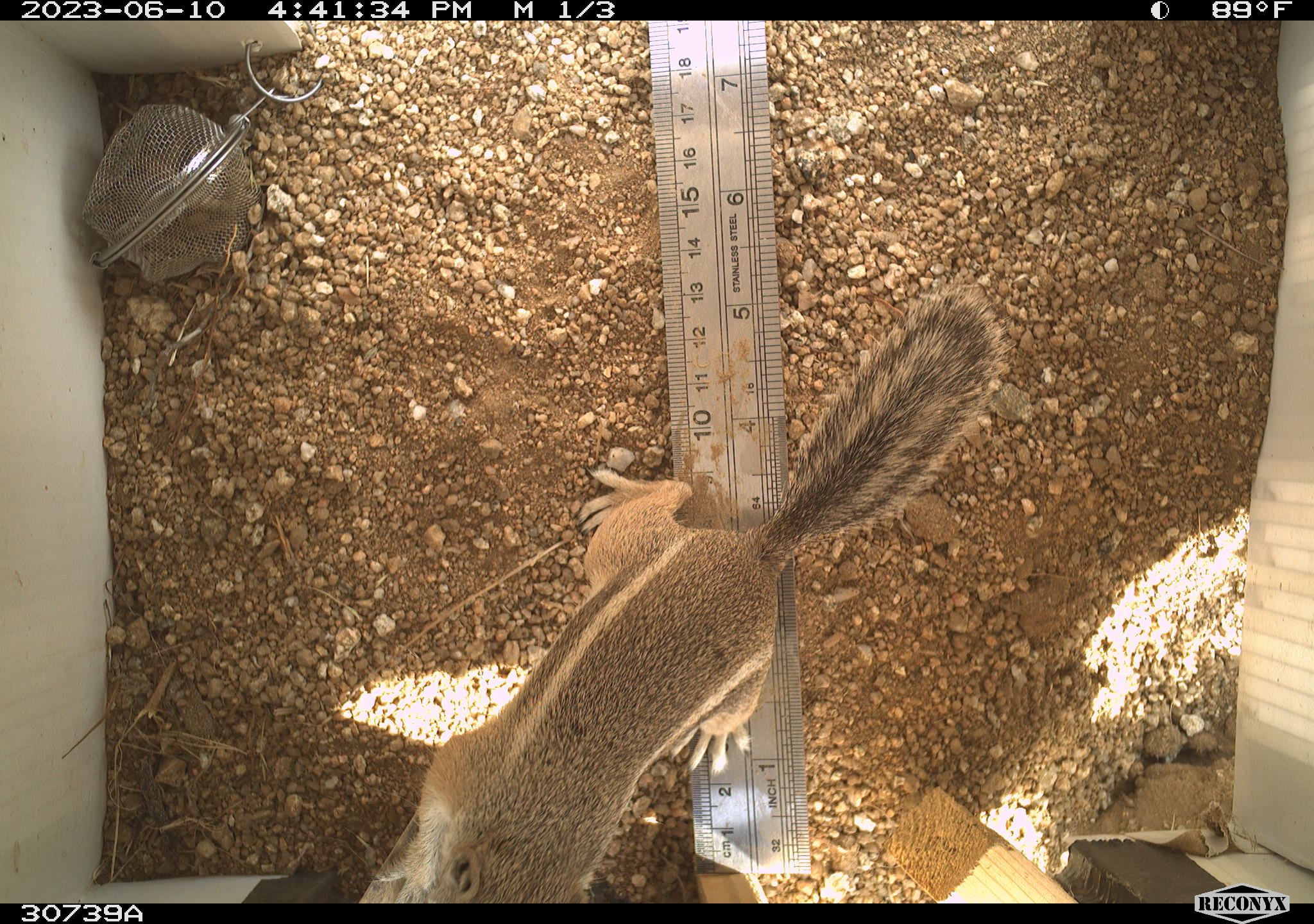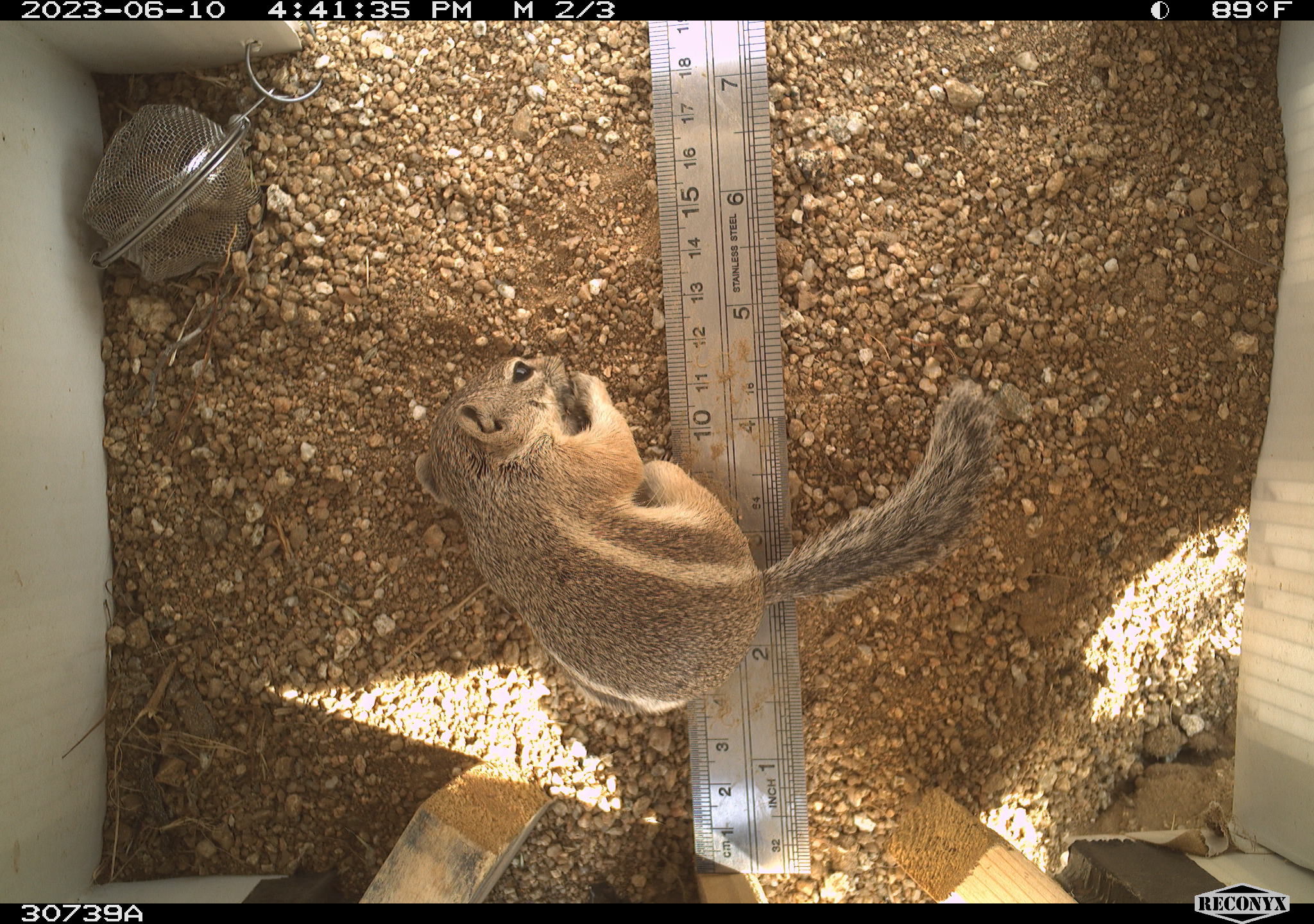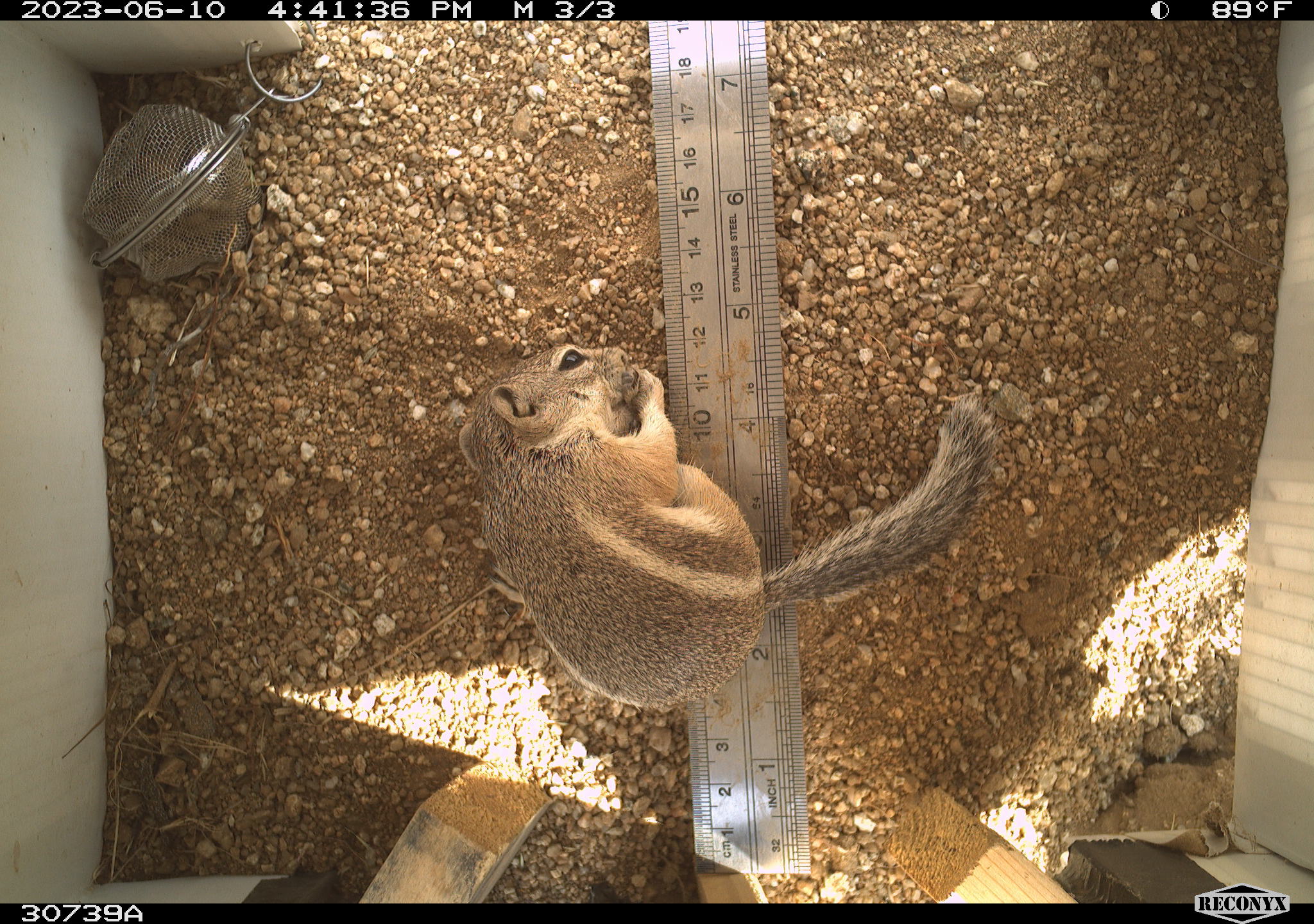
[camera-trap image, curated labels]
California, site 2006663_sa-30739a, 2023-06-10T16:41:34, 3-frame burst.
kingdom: Animalia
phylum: Chordata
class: Mammalia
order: Rodentia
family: Sciuridae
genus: Ammospermophilus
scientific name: Ammospermophilus leucurus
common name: white-tailed antelope squirrel